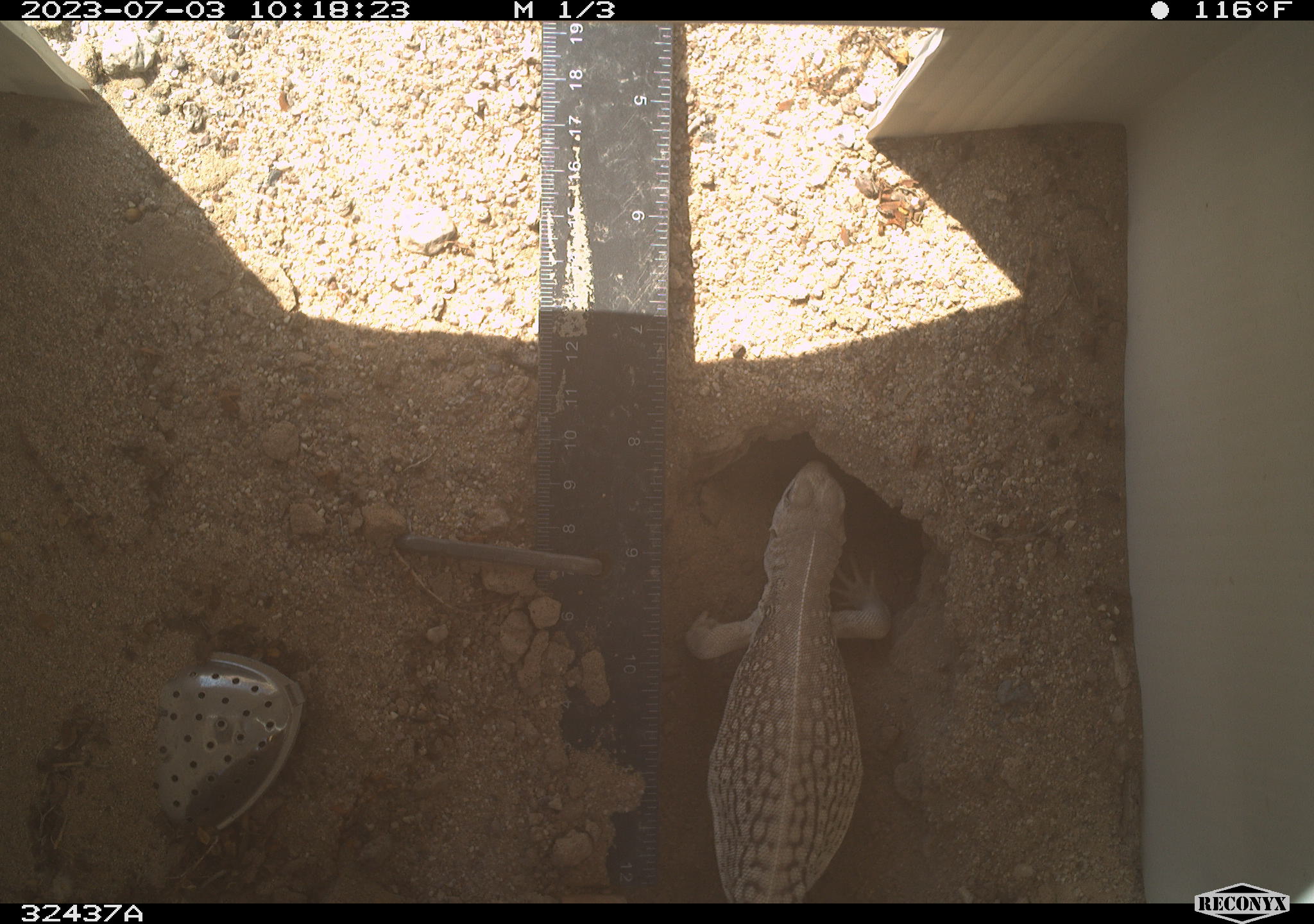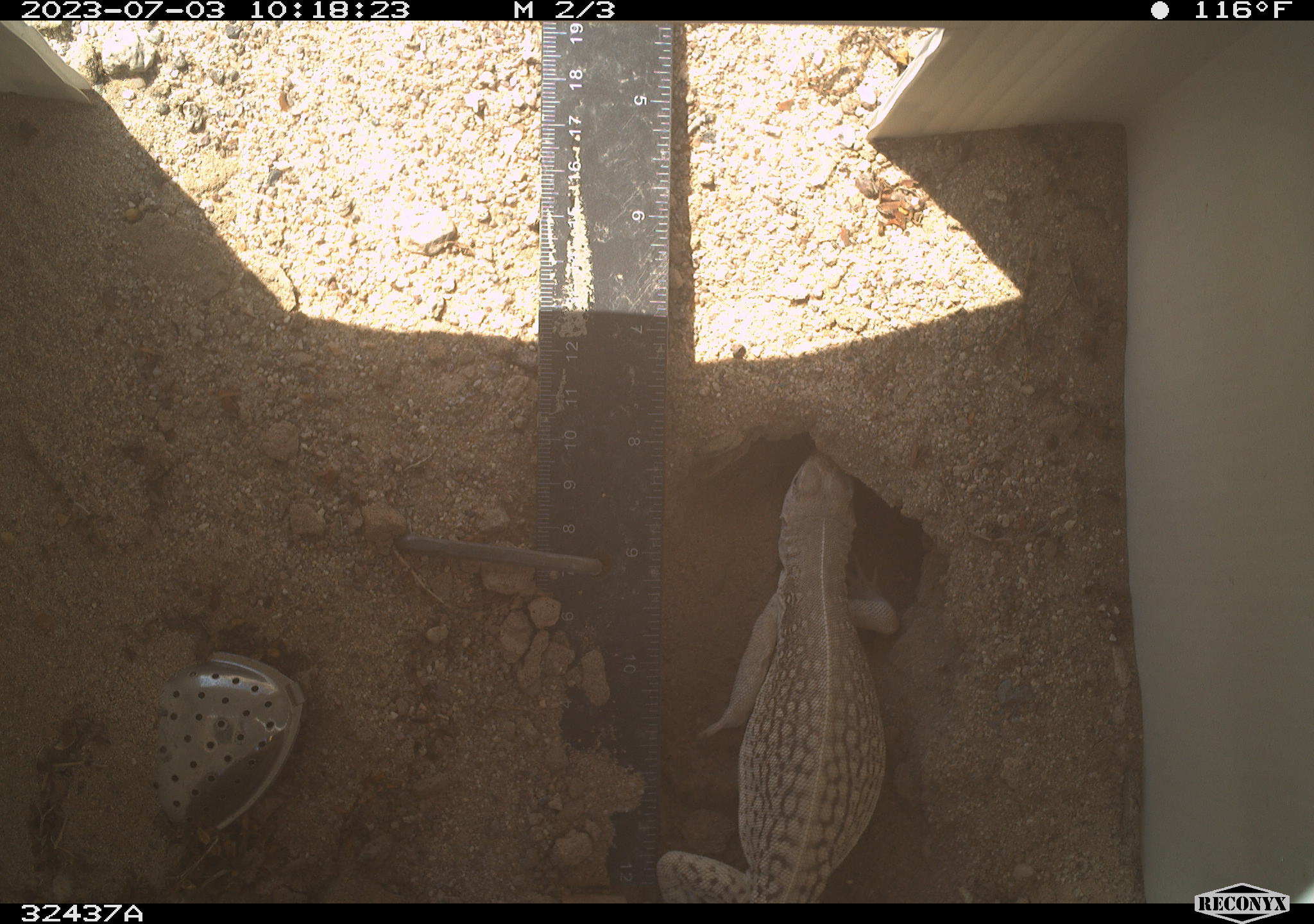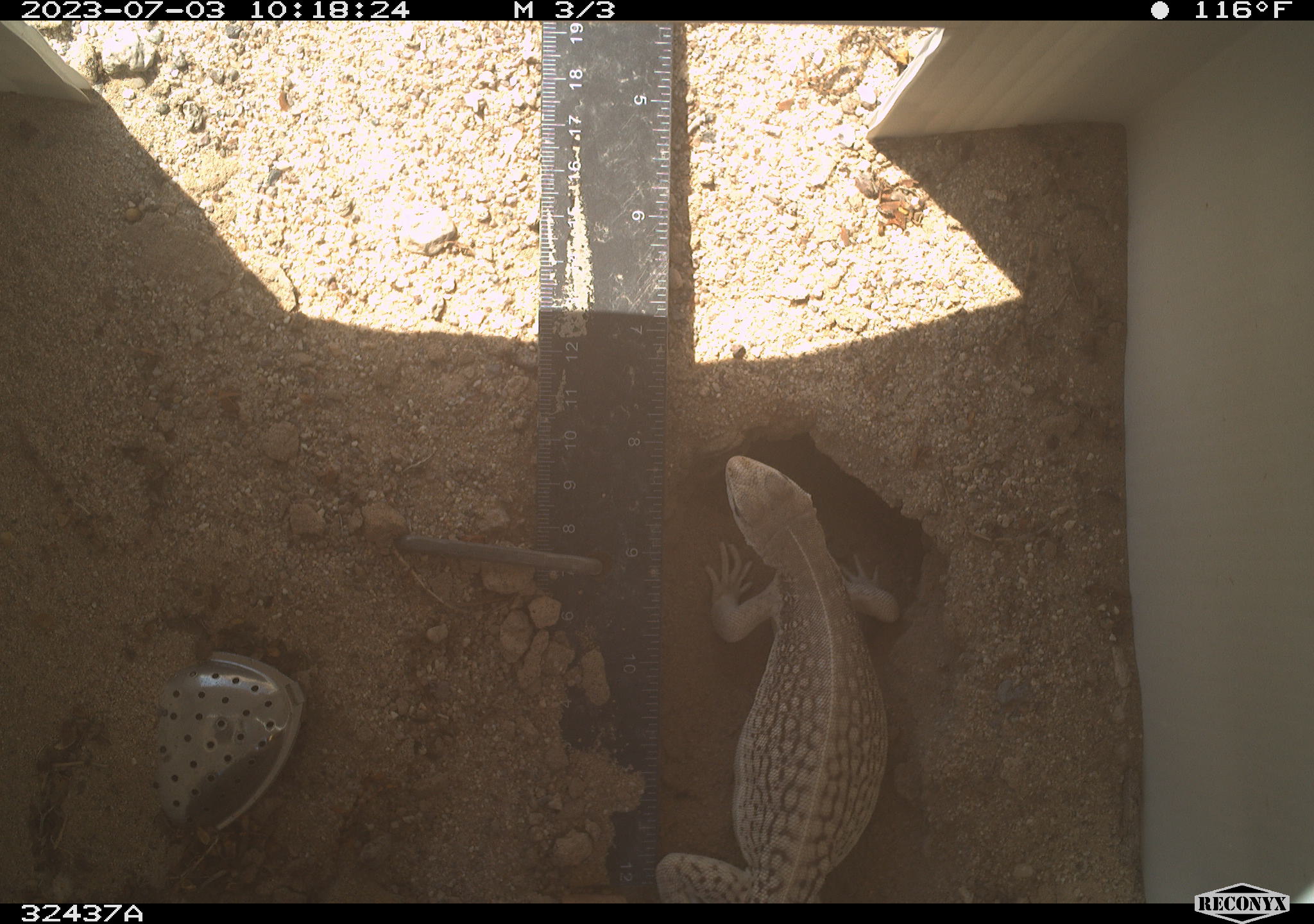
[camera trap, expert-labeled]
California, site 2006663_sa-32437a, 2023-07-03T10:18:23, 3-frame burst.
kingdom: Animalia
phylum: Chordata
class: Reptilia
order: Squamata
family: Iguanidae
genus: Dipsosaurus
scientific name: Dipsosaurus dorsalis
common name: common desert iguana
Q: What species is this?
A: Common desert iguana (Dipsosaurus dorsalis).